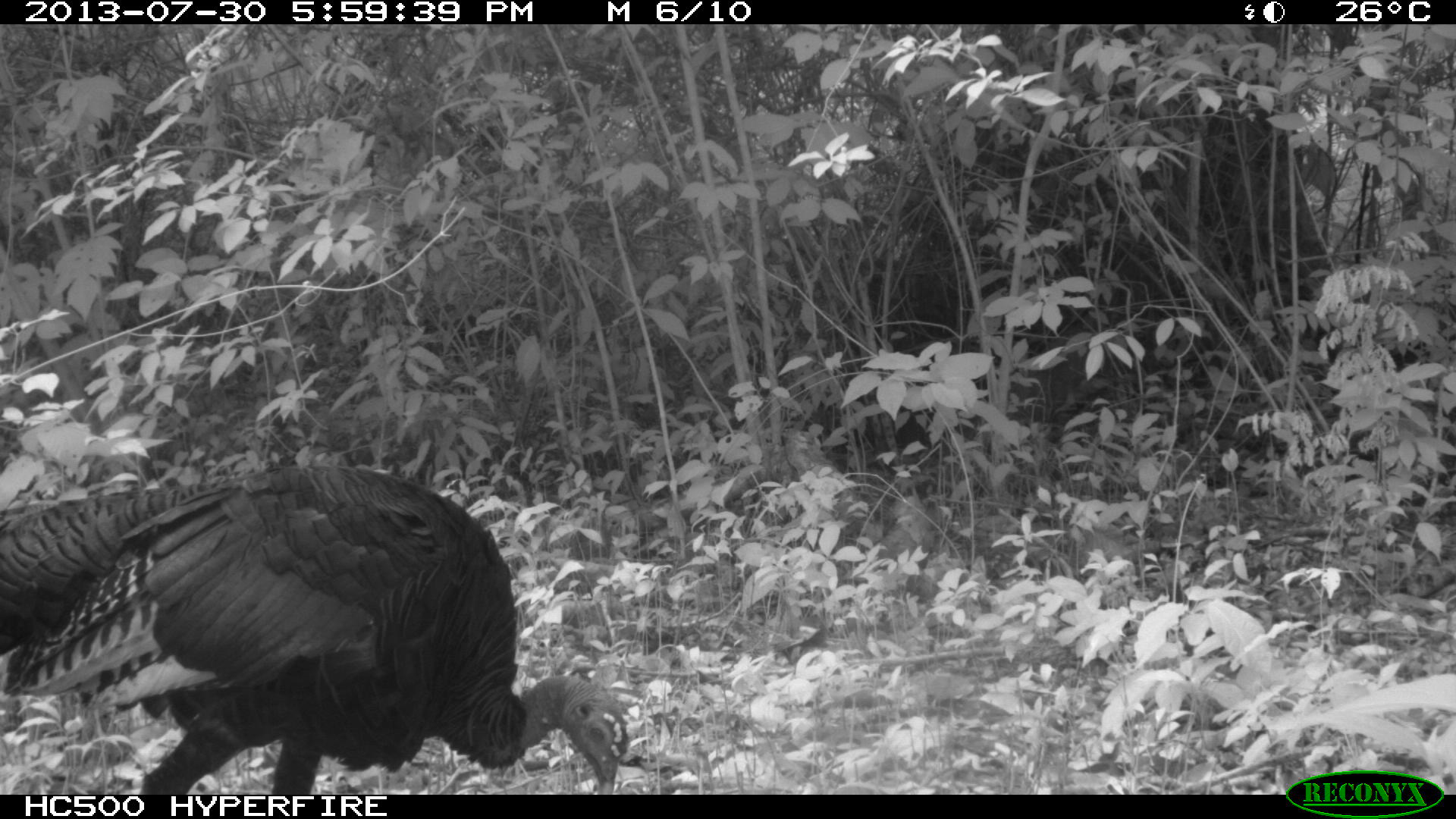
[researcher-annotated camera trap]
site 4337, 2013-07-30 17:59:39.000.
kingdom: Animalia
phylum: Chordata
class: Aves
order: Galliformes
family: Phasianidae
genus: Meleagris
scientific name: Meleagris ocellata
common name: ocellated turkey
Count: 1.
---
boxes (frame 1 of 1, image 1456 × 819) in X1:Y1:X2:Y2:
meleagris ocellata: 0:459:633:793